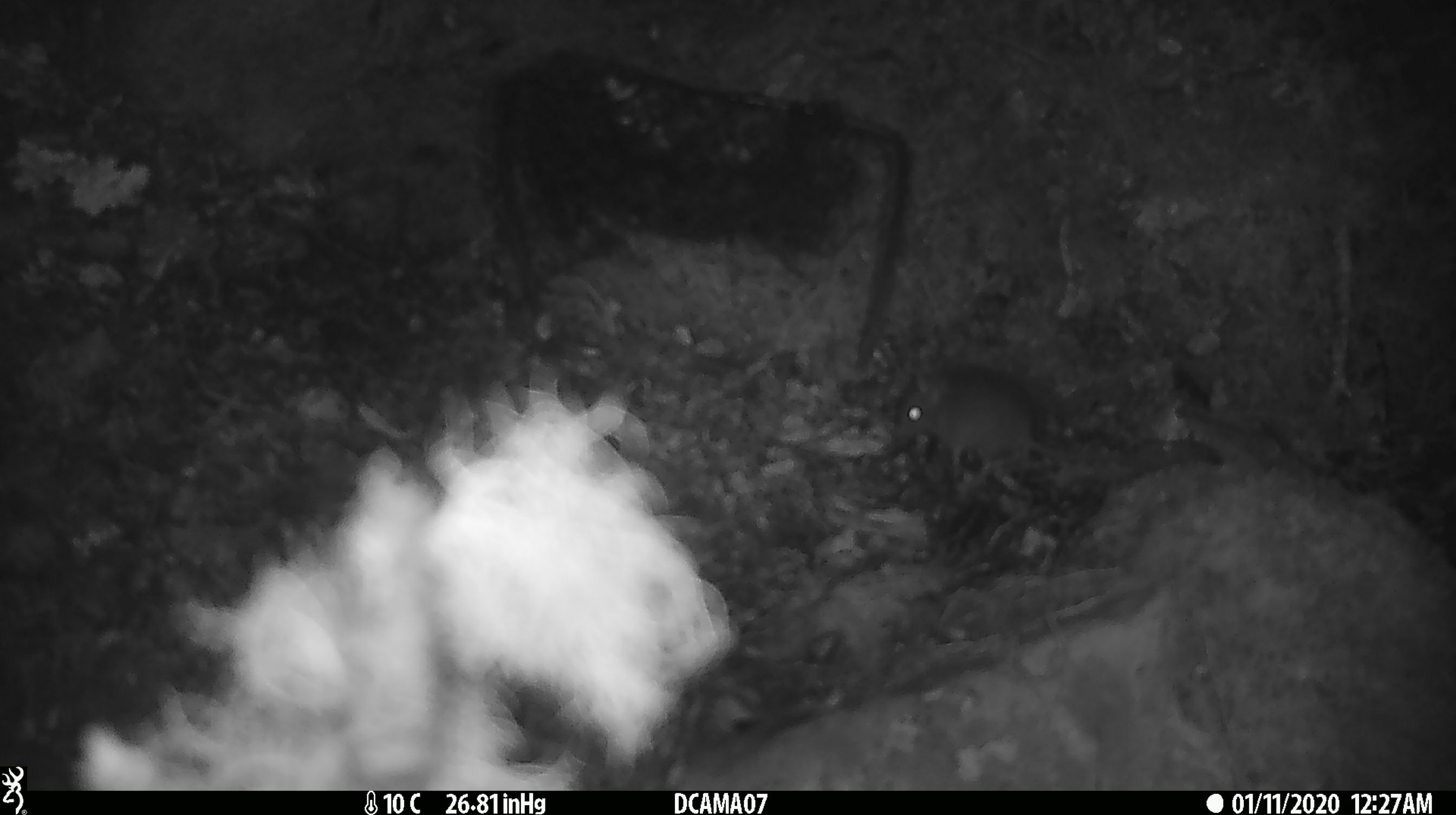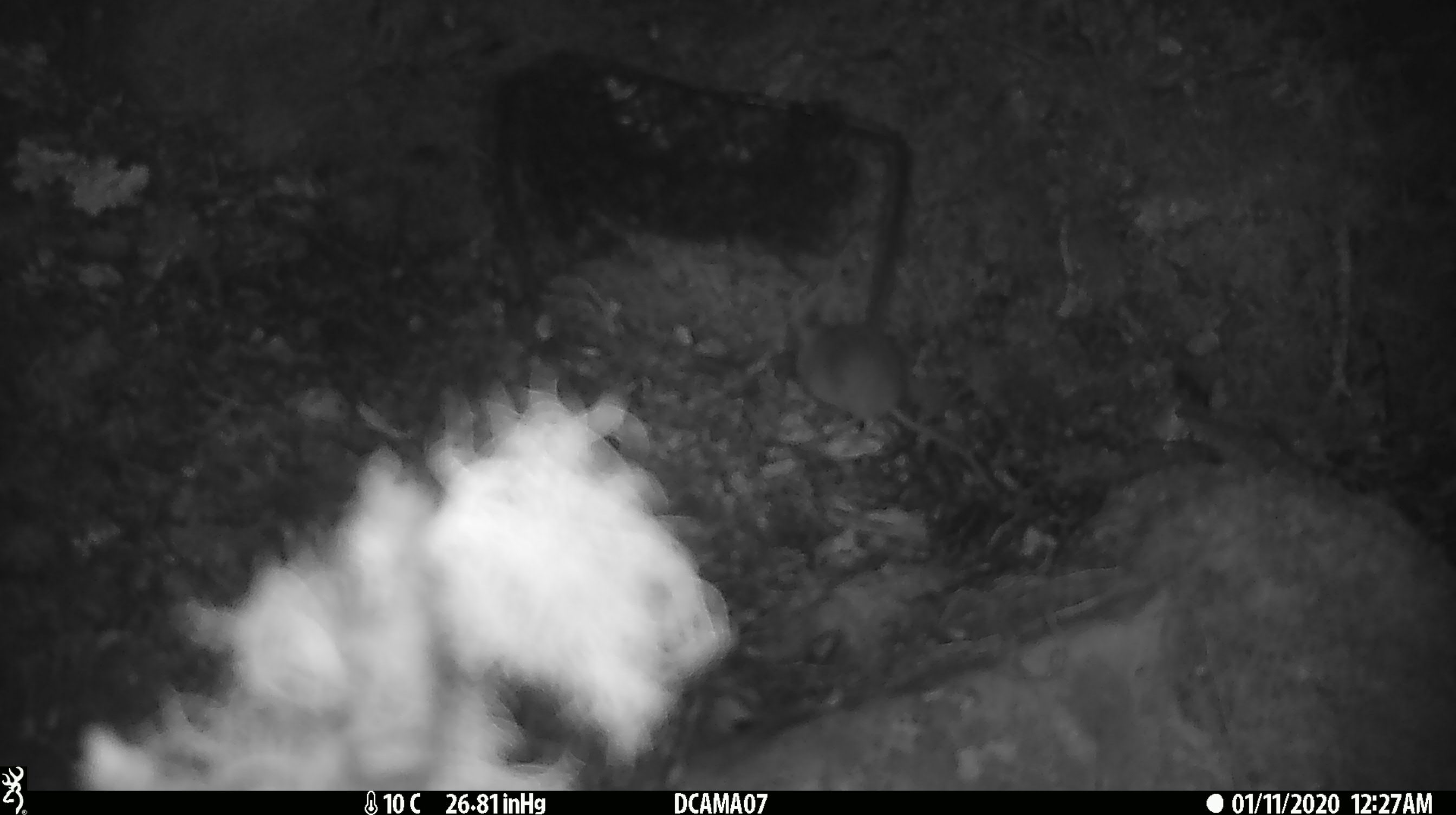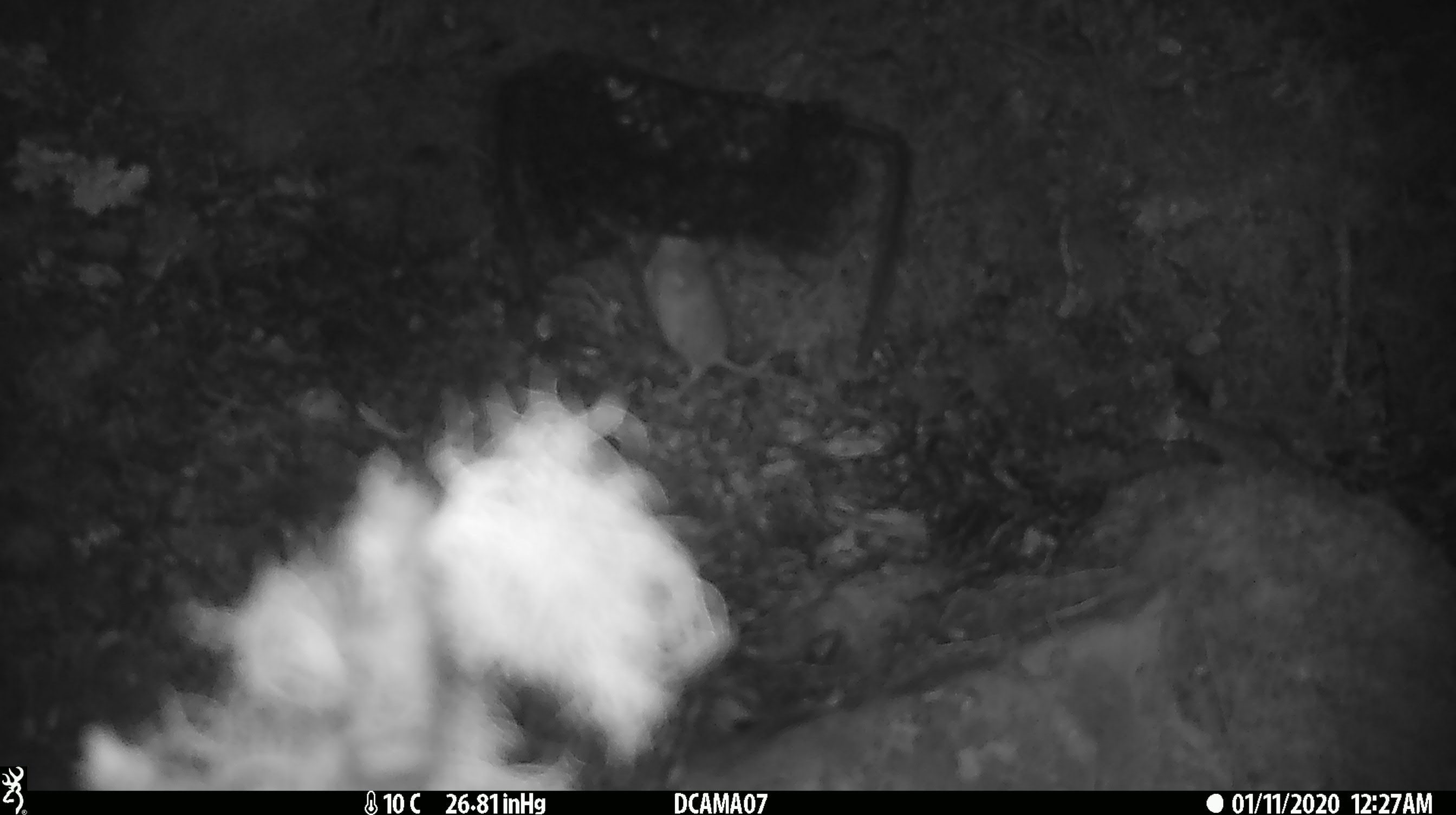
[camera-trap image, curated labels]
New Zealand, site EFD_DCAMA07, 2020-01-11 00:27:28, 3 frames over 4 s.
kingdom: Animalia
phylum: Chordata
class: Mammalia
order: Rodentia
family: Muridae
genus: Mus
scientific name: Mus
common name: mouse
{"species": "mouse (Mus)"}